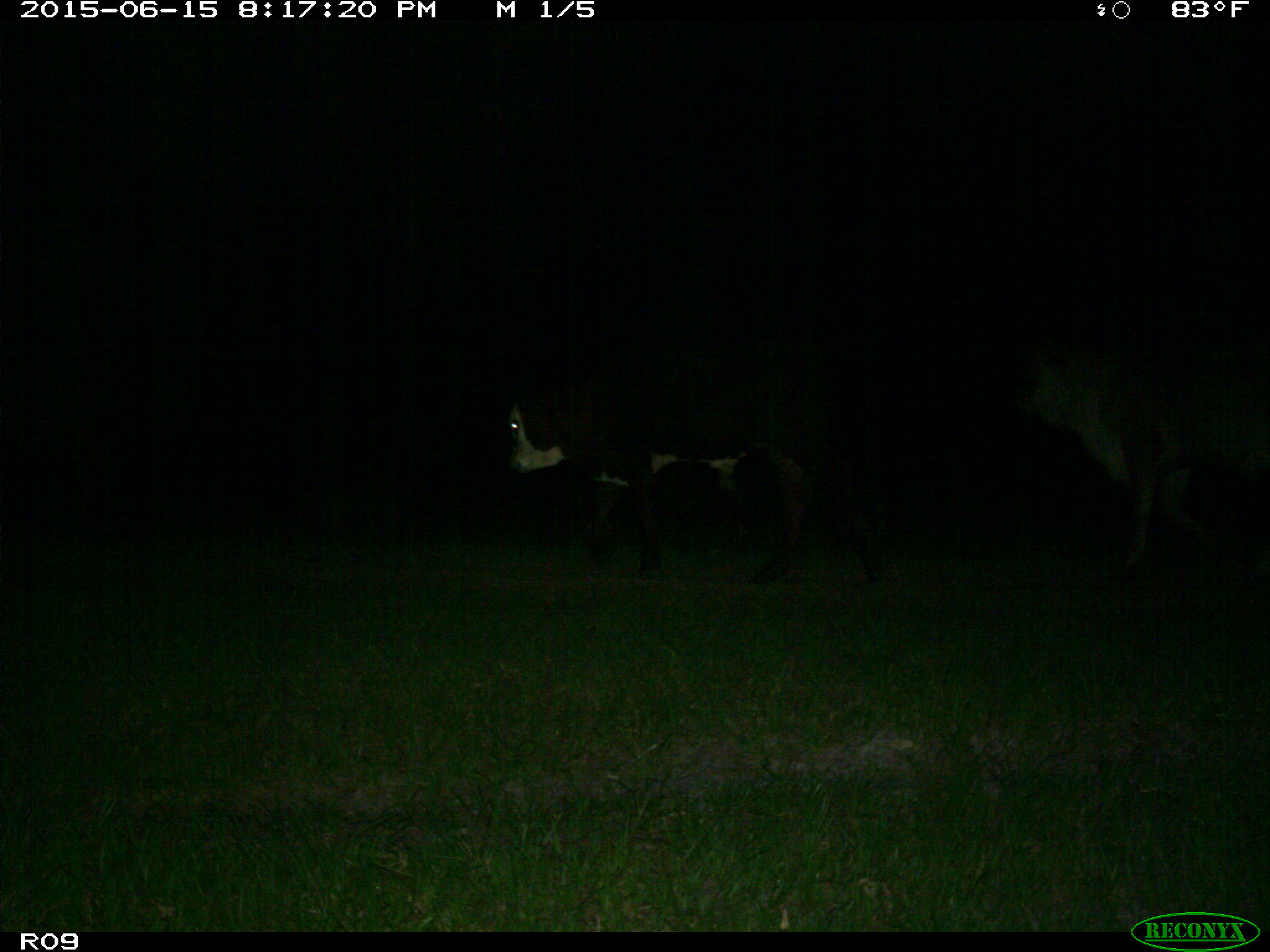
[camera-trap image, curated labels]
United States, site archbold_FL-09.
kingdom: Animalia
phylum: Chordata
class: Mammalia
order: Artiodactyla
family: Bovidae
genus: Bos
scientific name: Bos taurus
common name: domestic cow